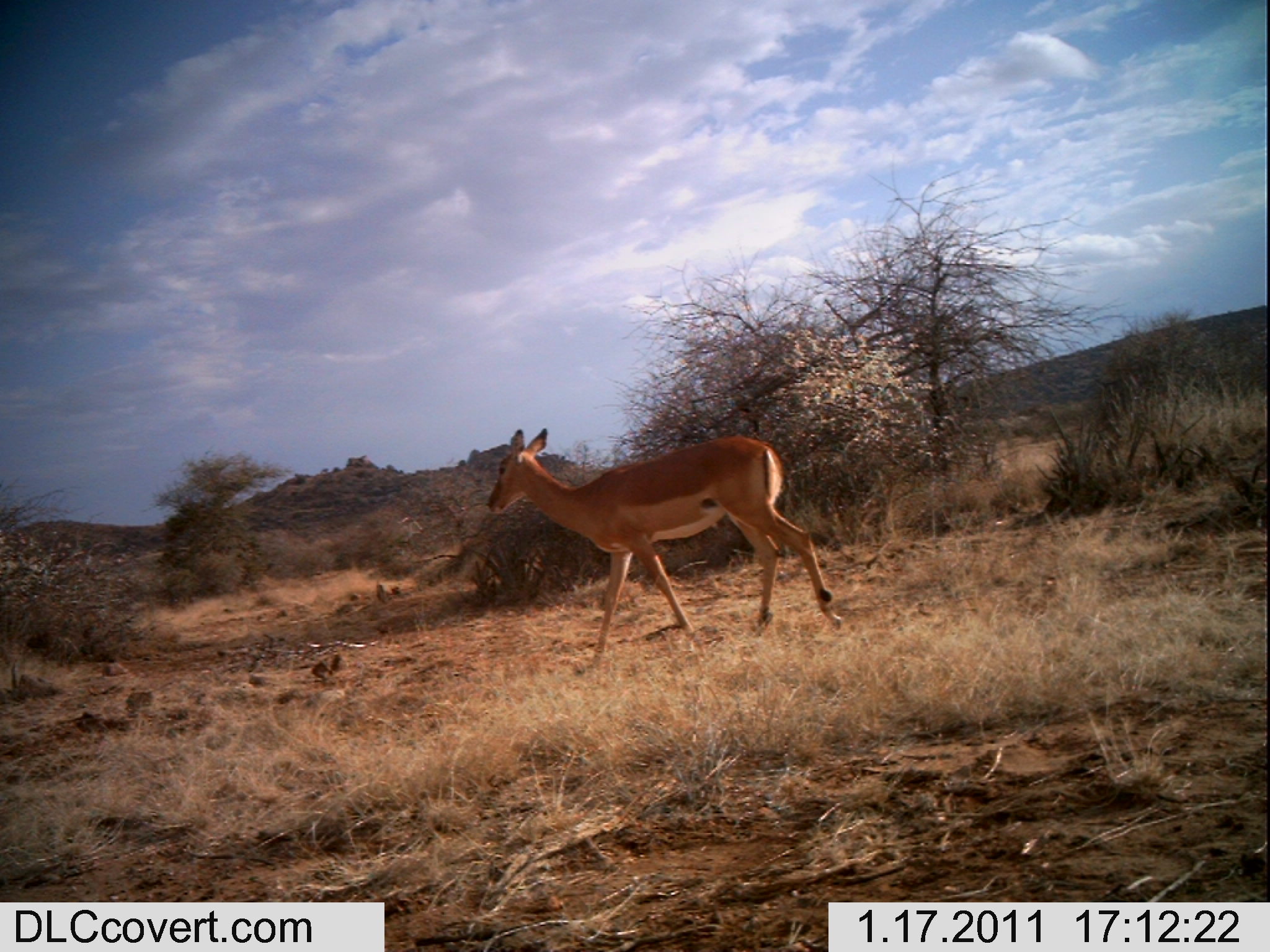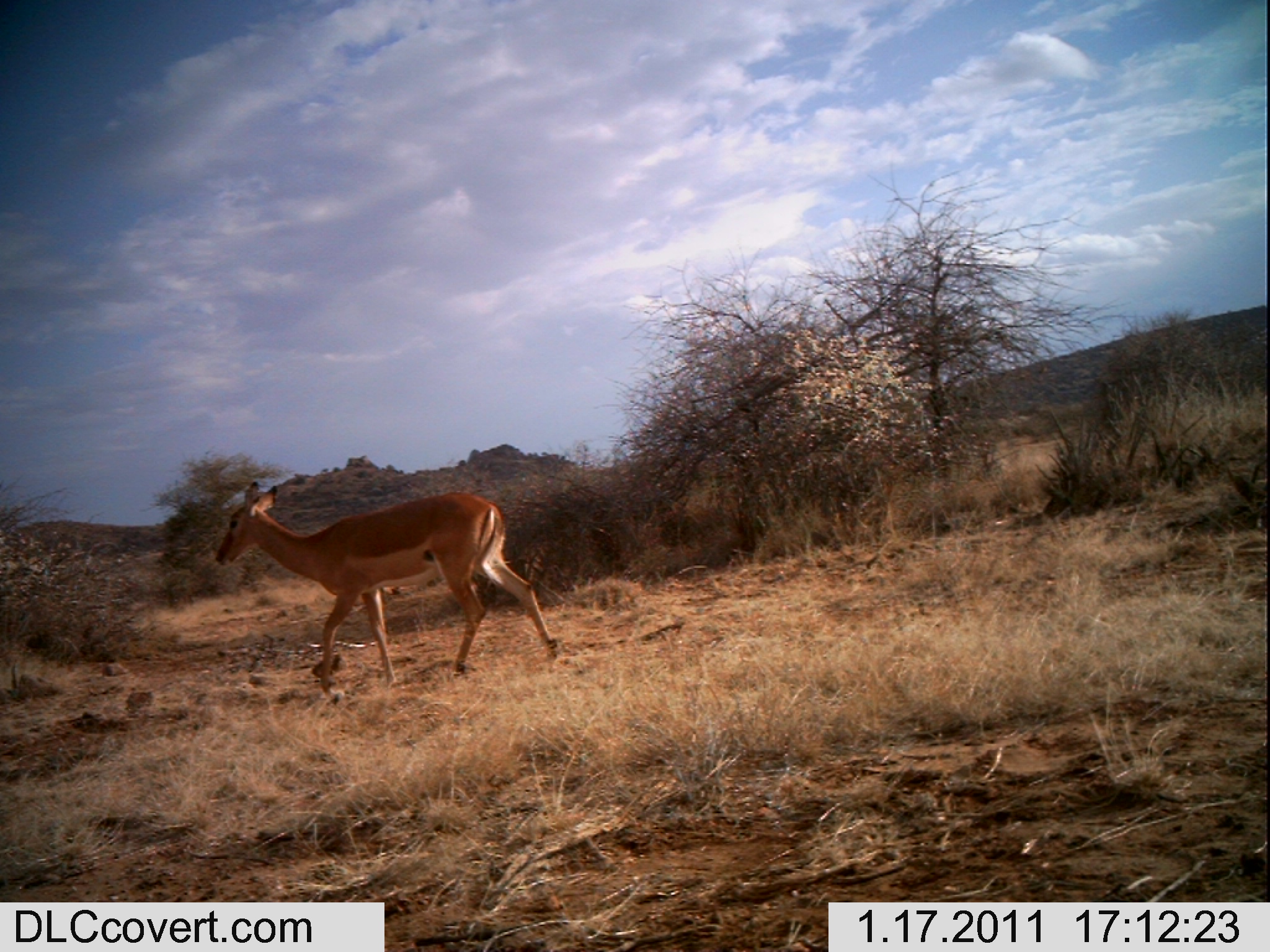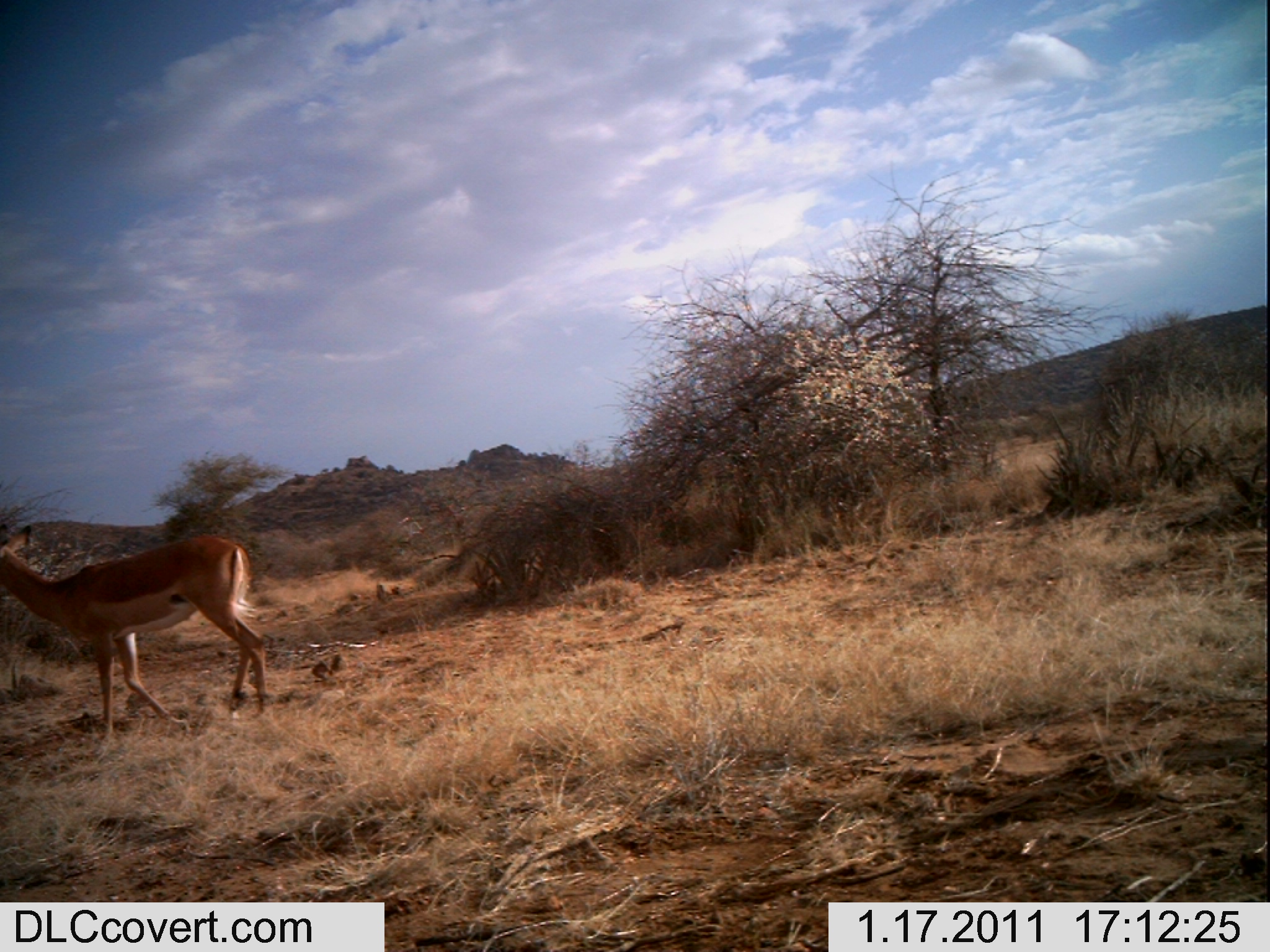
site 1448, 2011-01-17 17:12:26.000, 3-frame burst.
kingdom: Animalia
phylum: Chordata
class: Mammalia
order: Artiodactyla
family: Bovidae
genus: Aepyceros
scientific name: Aepyceros melampus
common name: impala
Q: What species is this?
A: Aepyceros melampus (impala).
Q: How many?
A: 2.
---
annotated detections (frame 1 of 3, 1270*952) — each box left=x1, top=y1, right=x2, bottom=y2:
aepyceros melampus: left=485, top=427, right=843, bottom=658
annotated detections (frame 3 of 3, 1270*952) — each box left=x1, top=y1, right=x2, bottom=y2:
aepyceros melampus: left=0, top=523, right=269, bottom=741